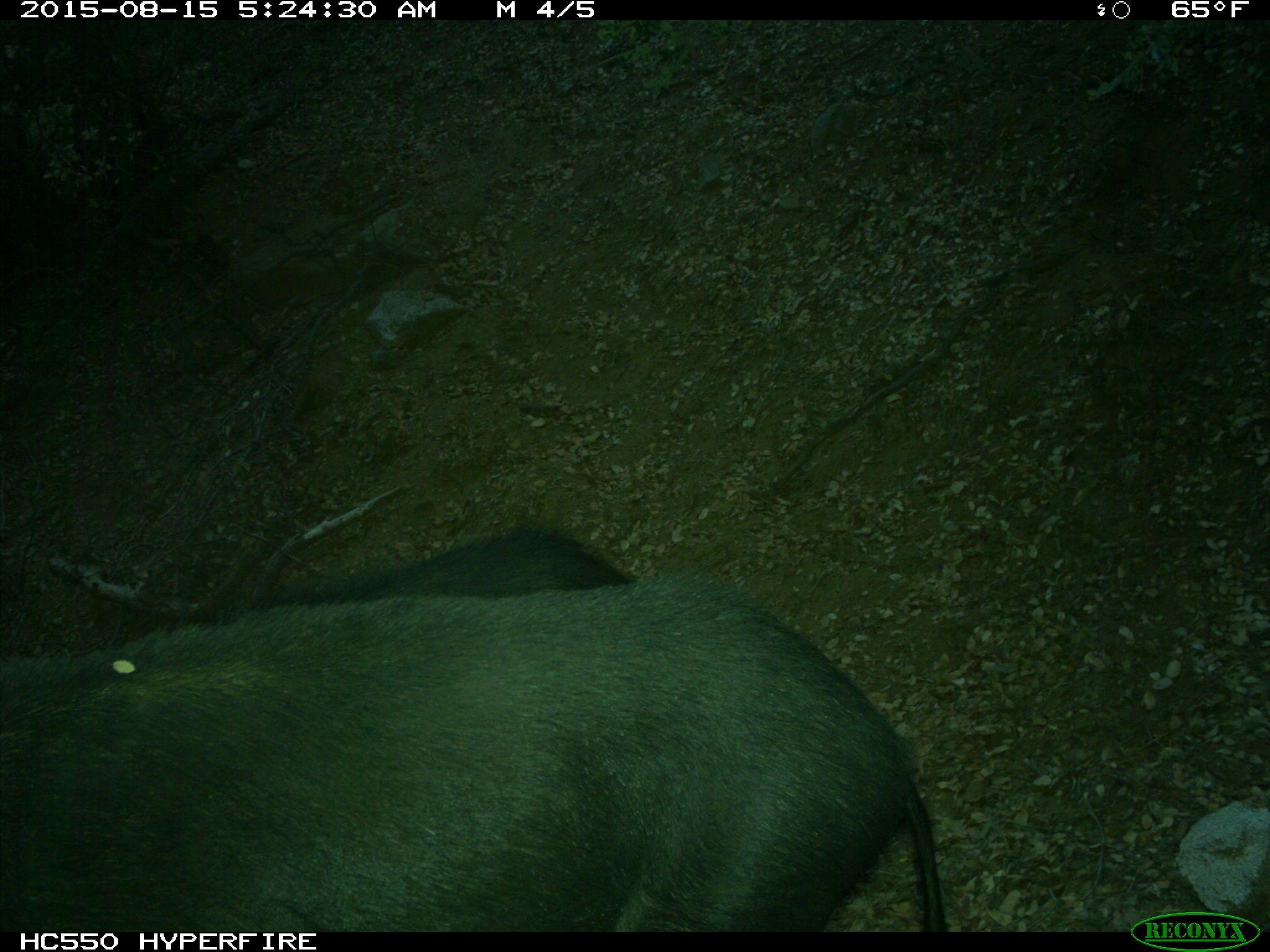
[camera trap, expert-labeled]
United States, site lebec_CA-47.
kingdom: Animalia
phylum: Chordata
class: Mammalia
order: Artiodactyla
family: Suidae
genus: Sus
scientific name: Sus scrofa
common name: wild boar